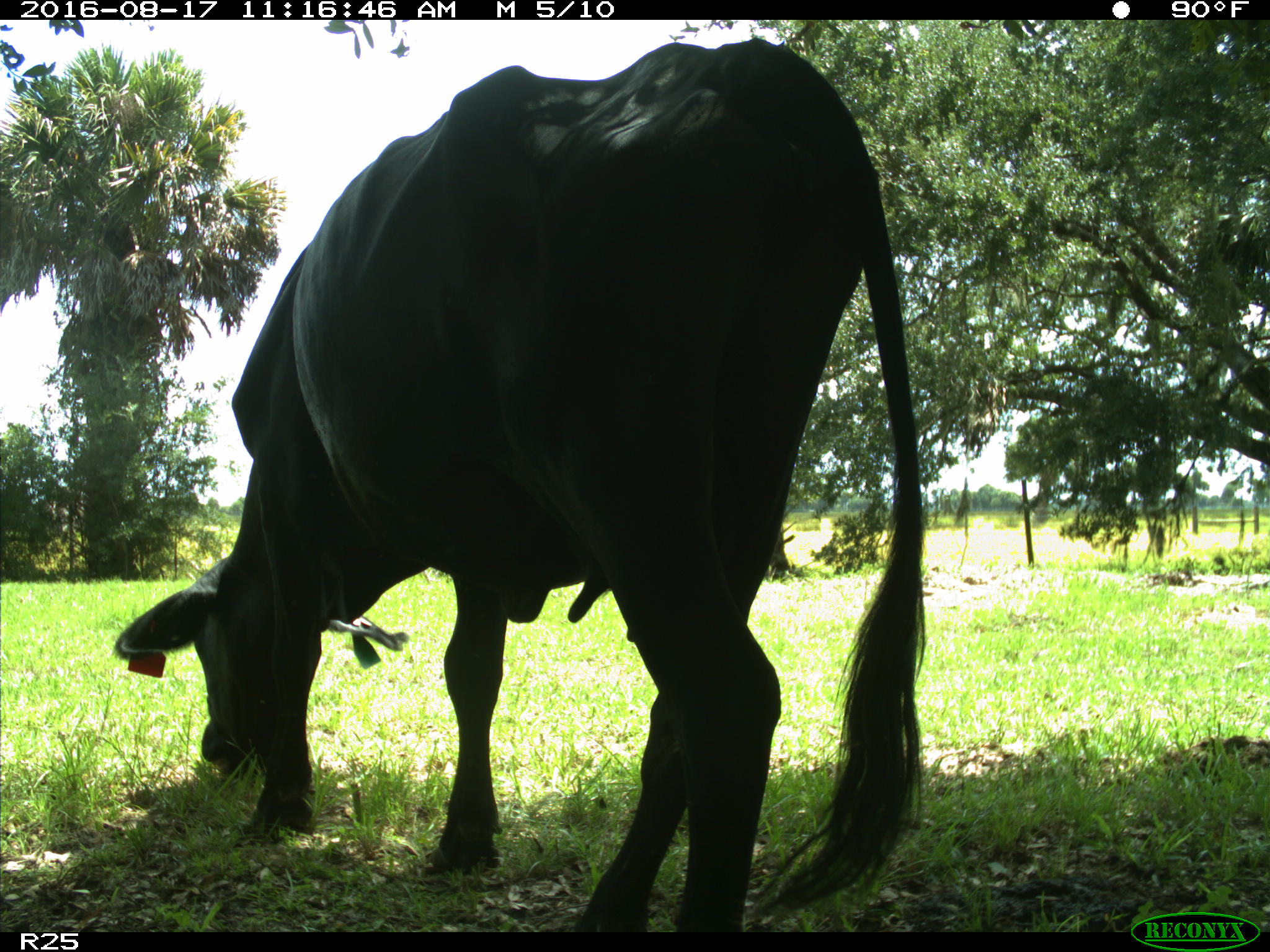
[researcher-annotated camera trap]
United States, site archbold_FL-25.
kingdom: Animalia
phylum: Chordata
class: Mammalia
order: Artiodactyla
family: Bovidae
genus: Bos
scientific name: Bos taurus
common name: domestic cow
Bos taurus (domestic cow).